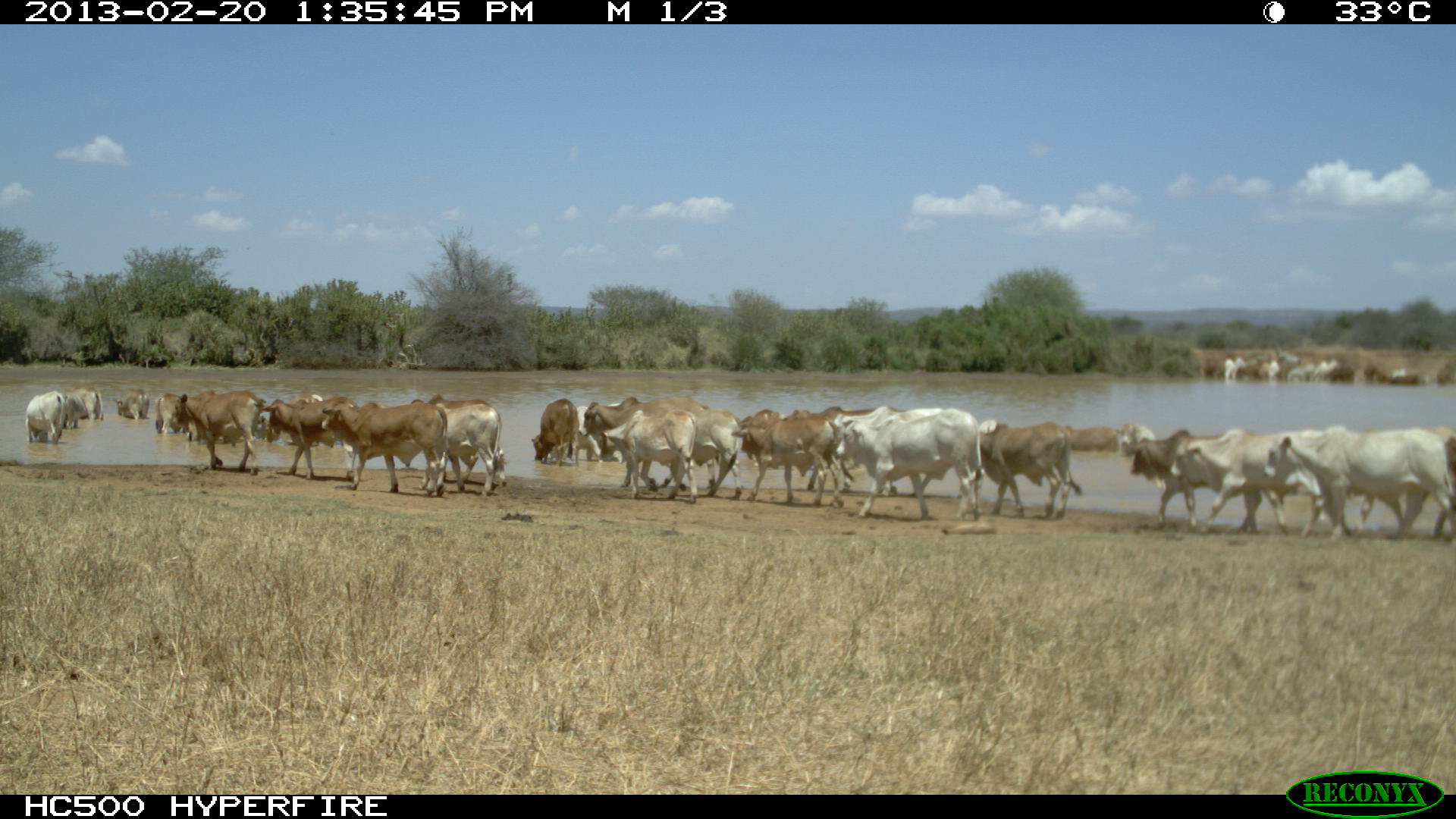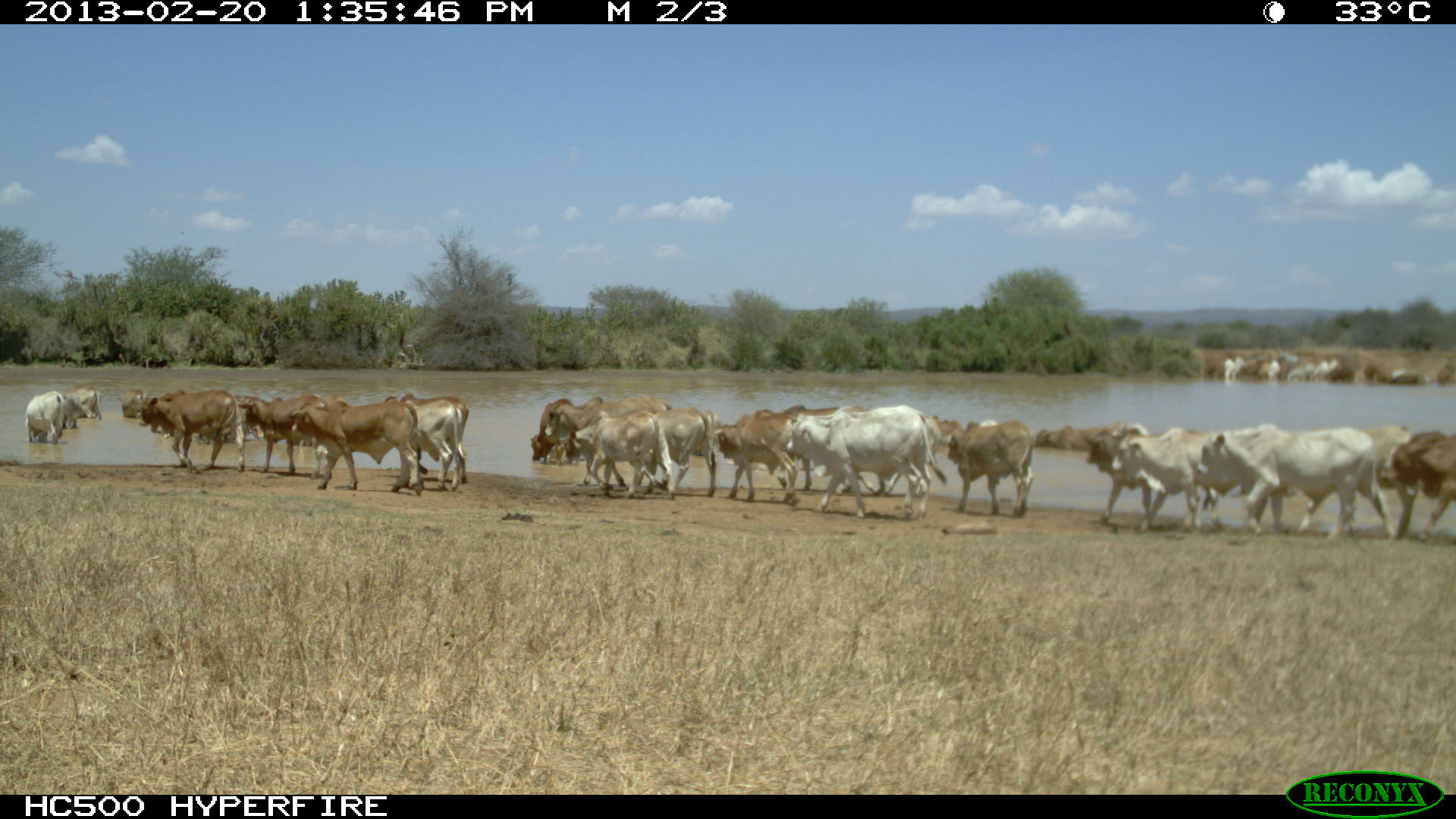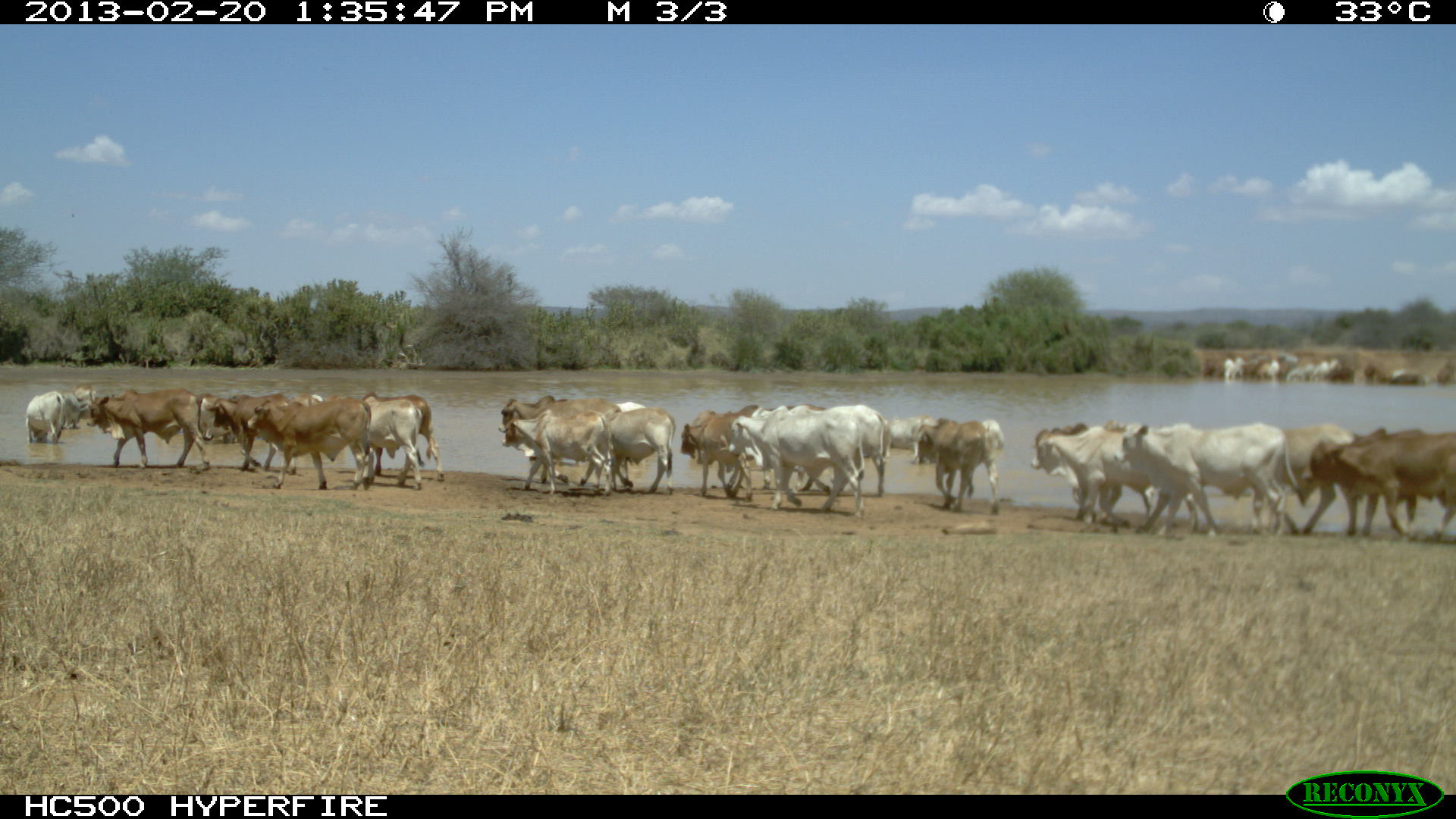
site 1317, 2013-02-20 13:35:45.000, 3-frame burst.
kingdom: Animalia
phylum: Chordata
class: Mammalia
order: Artiodactyla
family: Bovidae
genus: Bos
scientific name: Bos taurus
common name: domestic cattle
Bos taurus (domestic cattle), count 23.